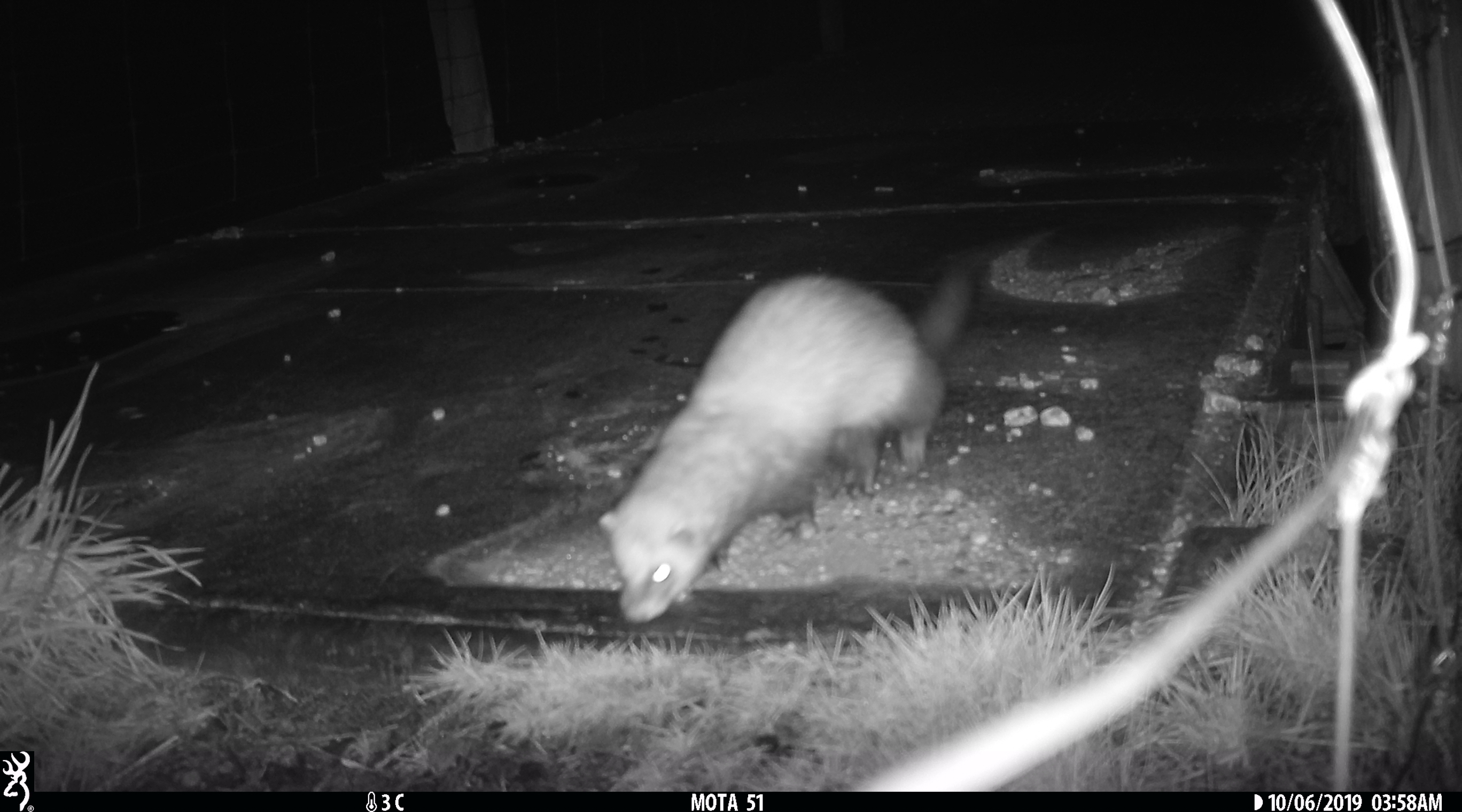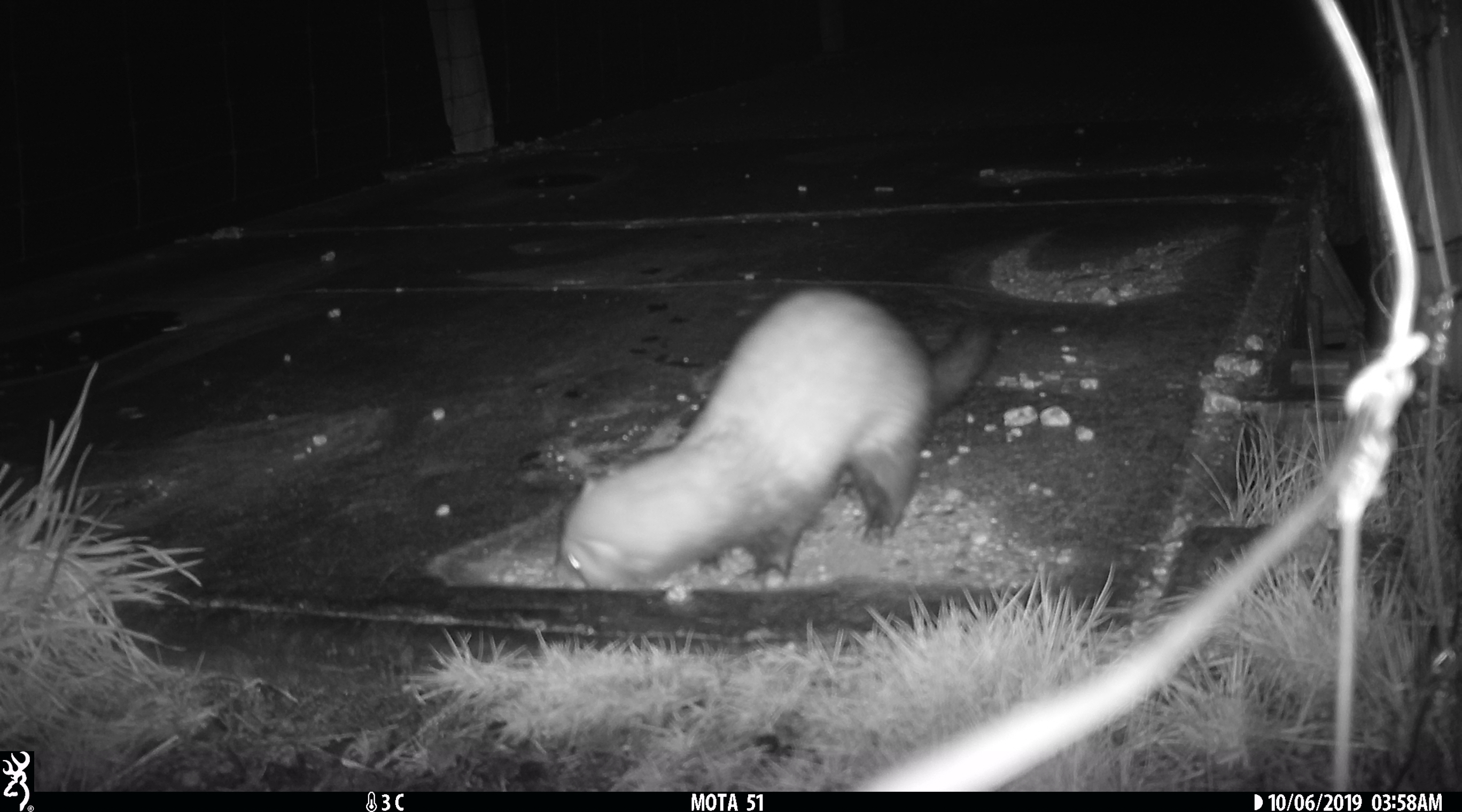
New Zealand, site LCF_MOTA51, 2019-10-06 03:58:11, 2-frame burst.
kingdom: Animalia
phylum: Chordata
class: Mammalia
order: Carnivora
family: Mustelidae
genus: Mustela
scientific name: Mustela furo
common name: ferret